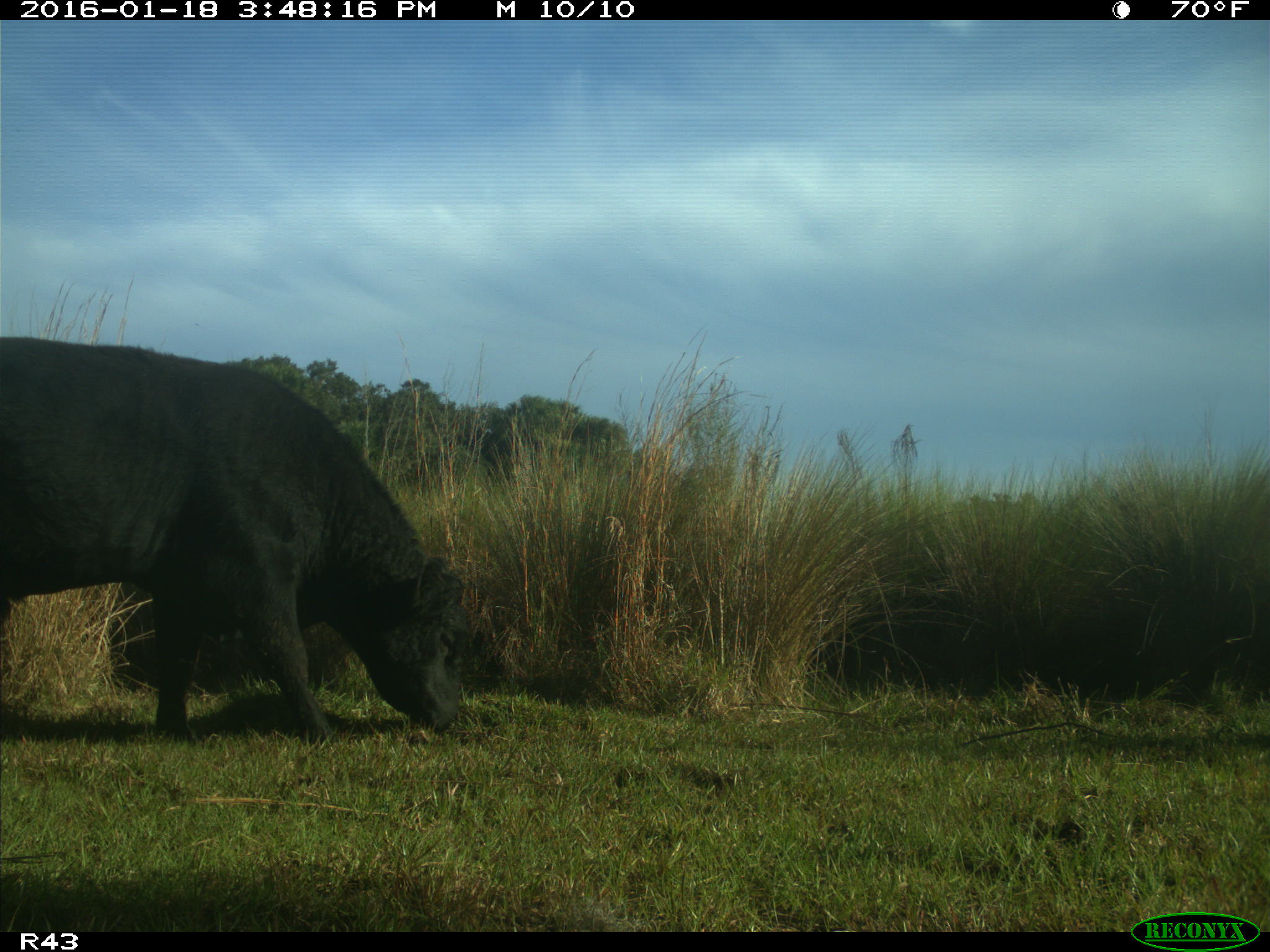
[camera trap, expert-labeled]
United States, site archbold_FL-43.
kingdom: Animalia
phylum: Chordata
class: Mammalia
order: Artiodactyla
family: Bovidae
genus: Bos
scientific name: Bos taurus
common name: domestic cow